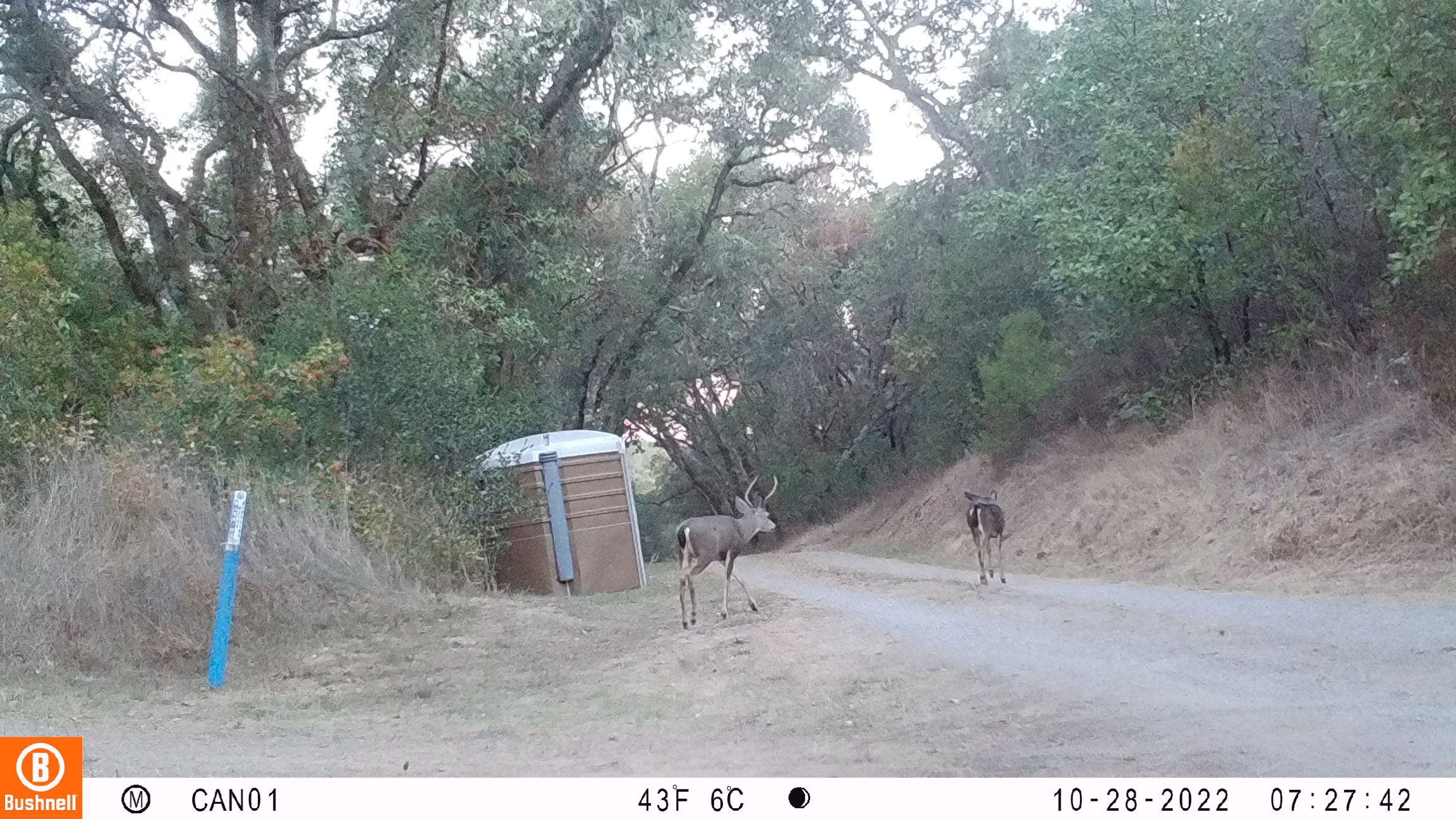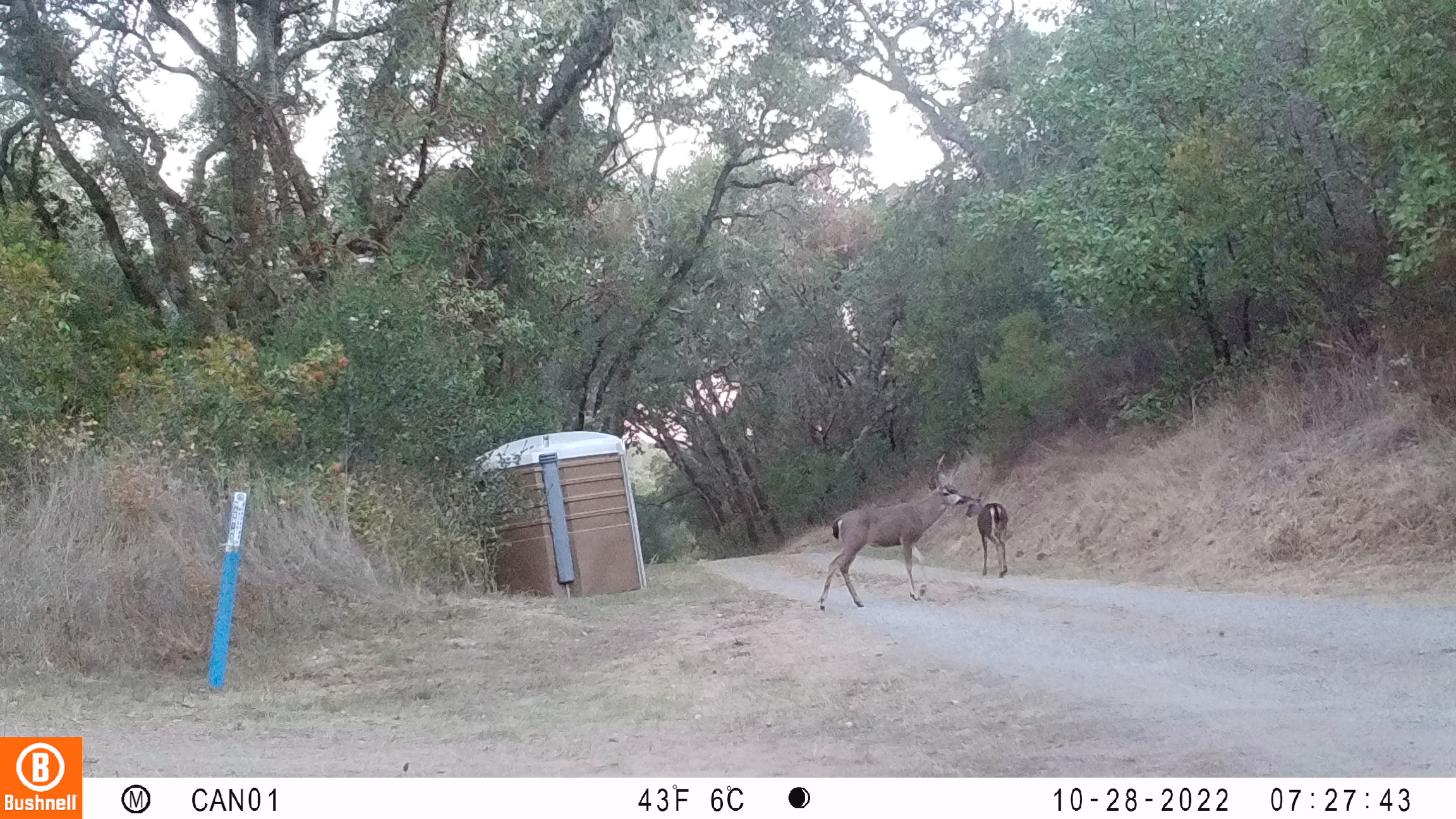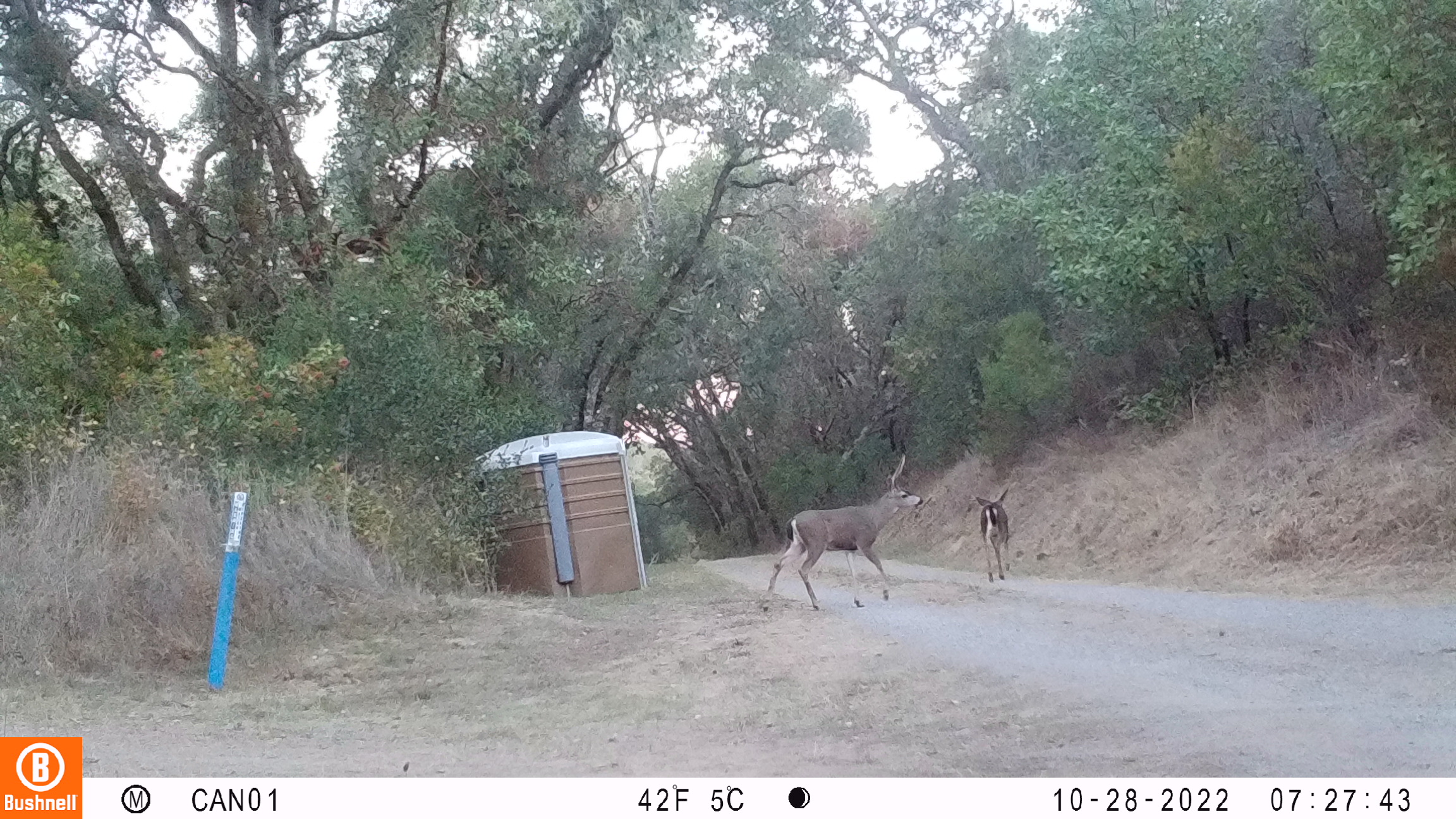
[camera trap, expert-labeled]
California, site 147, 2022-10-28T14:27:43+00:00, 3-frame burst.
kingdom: Animalia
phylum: Chordata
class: Mammalia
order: Artiodactyla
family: Cervidae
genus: Odocoileus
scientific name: Odocoileus hemionus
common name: mule deer